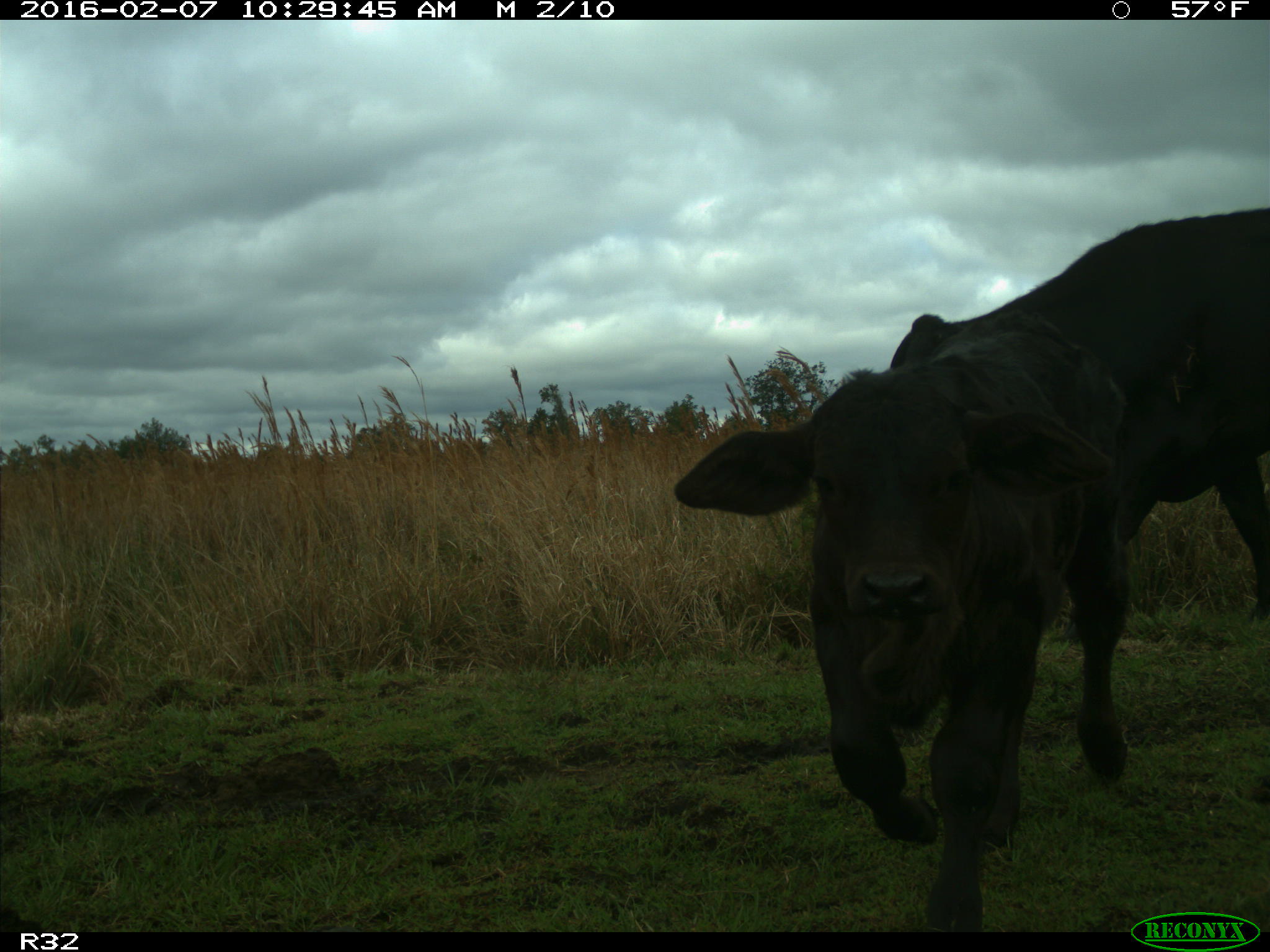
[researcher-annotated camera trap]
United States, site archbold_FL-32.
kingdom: Animalia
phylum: Chordata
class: Mammalia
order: Artiodactyla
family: Bovidae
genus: Bos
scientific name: Bos taurus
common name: domestic cow